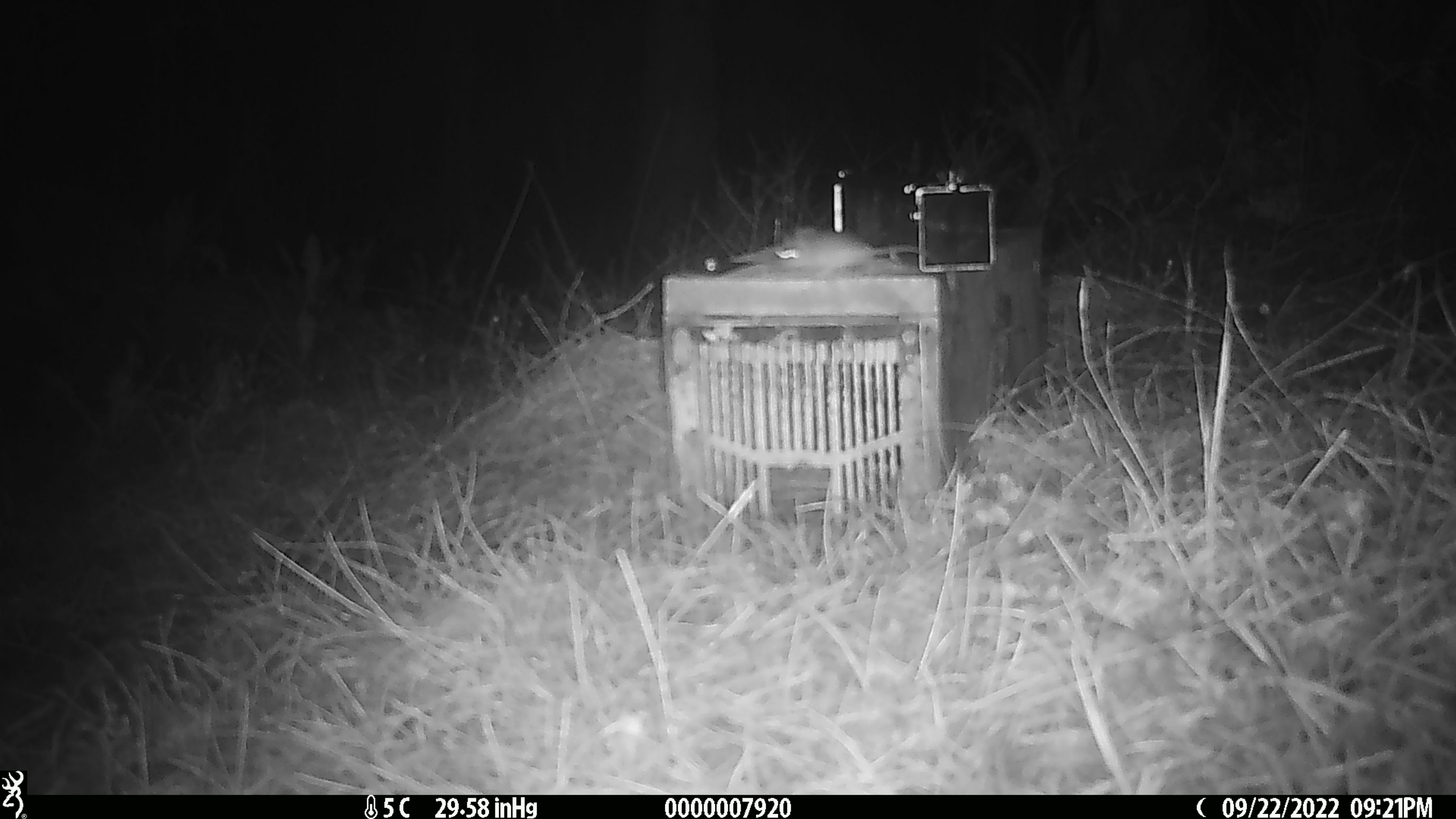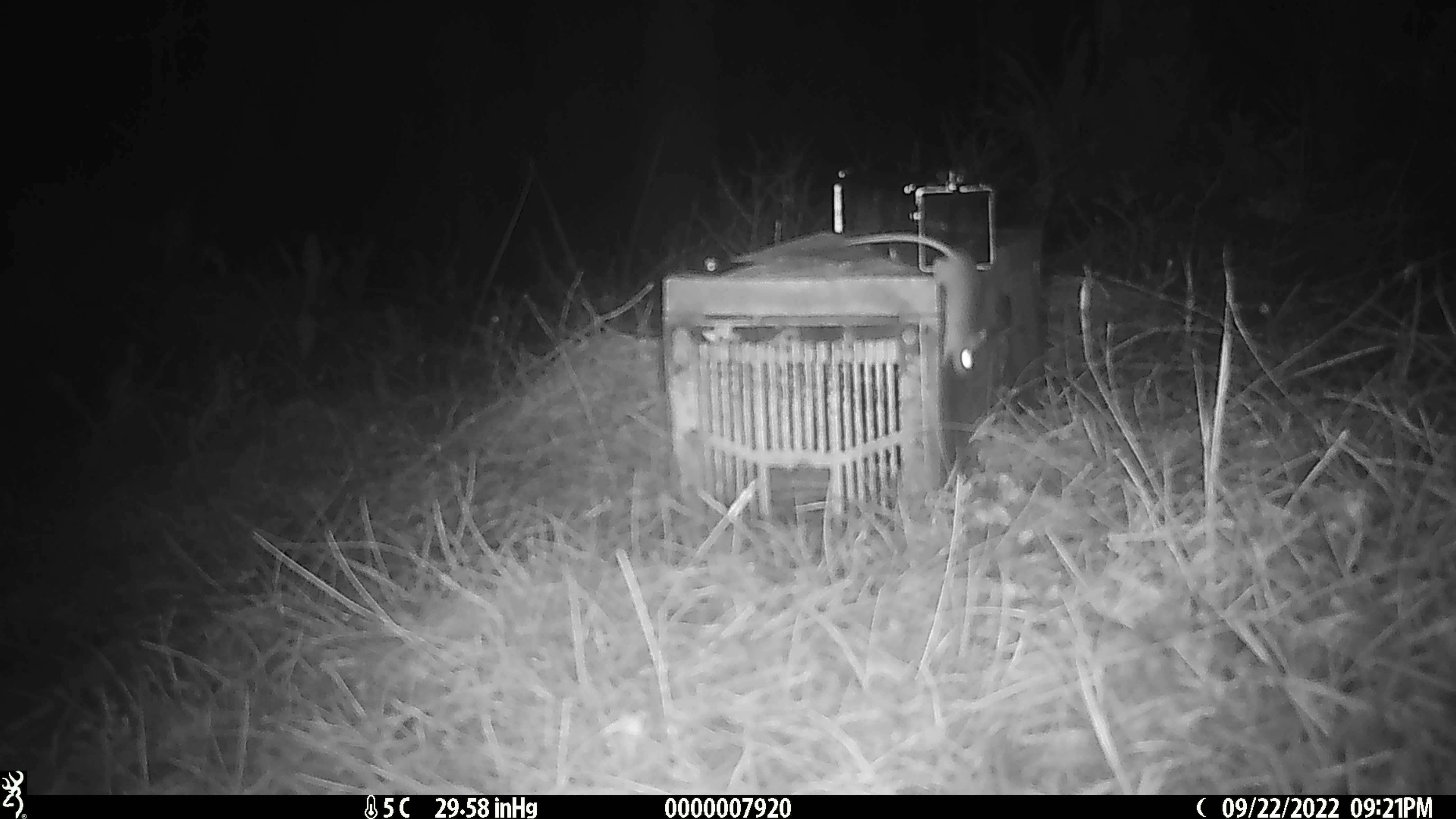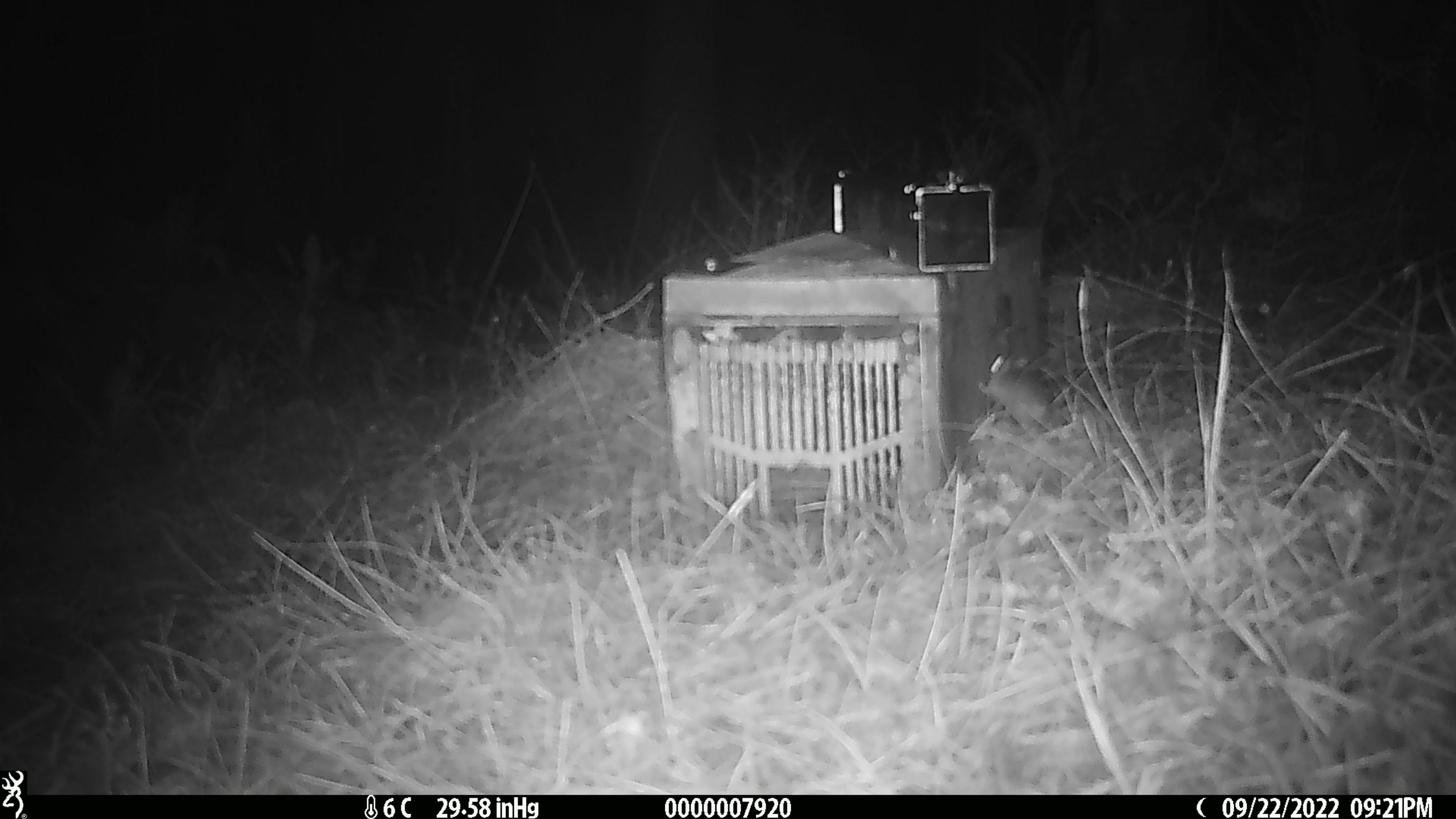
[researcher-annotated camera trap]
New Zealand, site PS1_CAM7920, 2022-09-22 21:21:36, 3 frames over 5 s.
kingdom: Animalia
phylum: Chordata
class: Mammalia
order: Rodentia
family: Muridae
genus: Mus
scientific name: Mus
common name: mouse